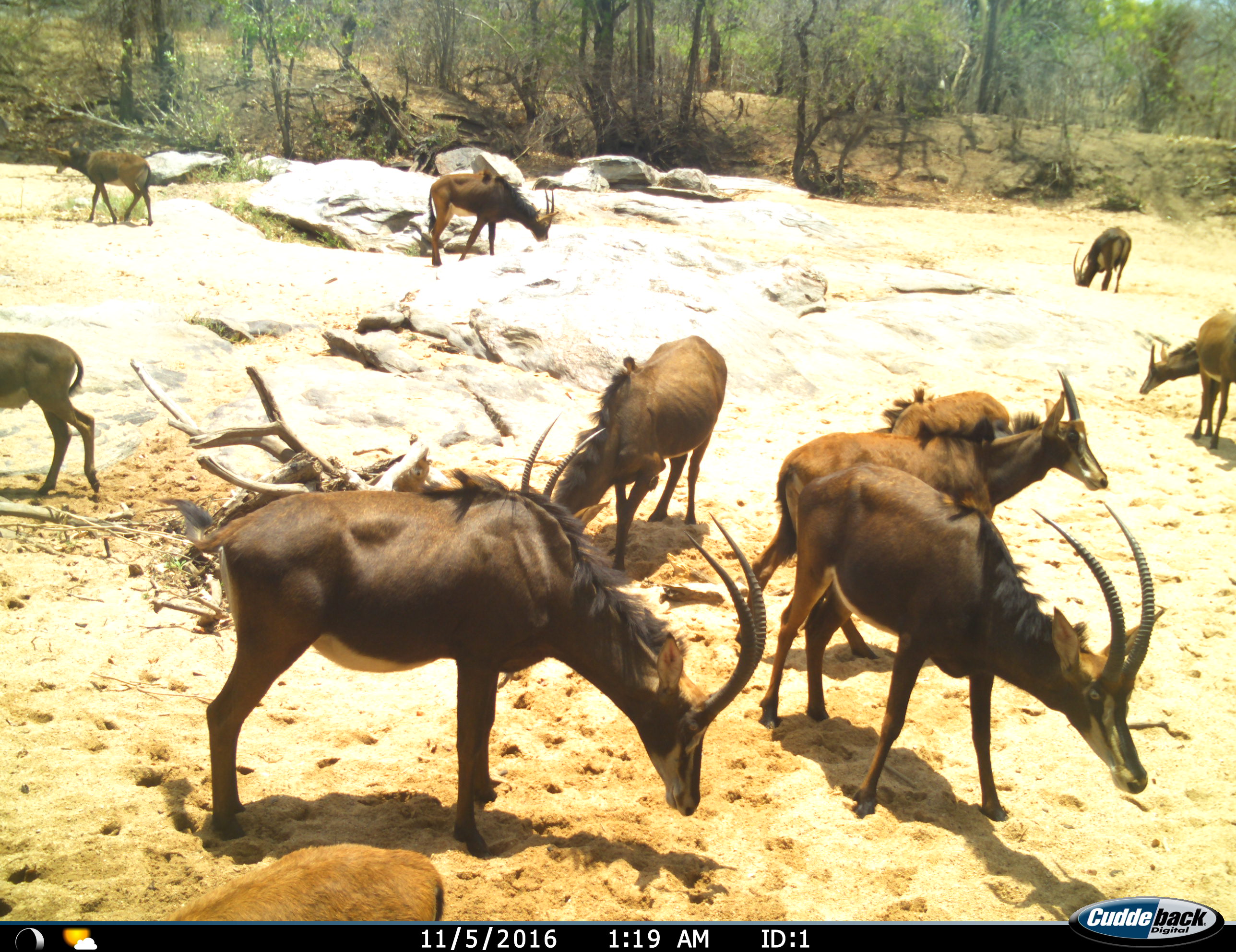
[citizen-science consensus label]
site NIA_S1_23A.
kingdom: Animalia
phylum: Chordata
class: Mammalia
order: Artiodactyla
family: Bovidae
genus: Hippotragus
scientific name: Hippotragus niger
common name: sable antelope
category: sable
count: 11-50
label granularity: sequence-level